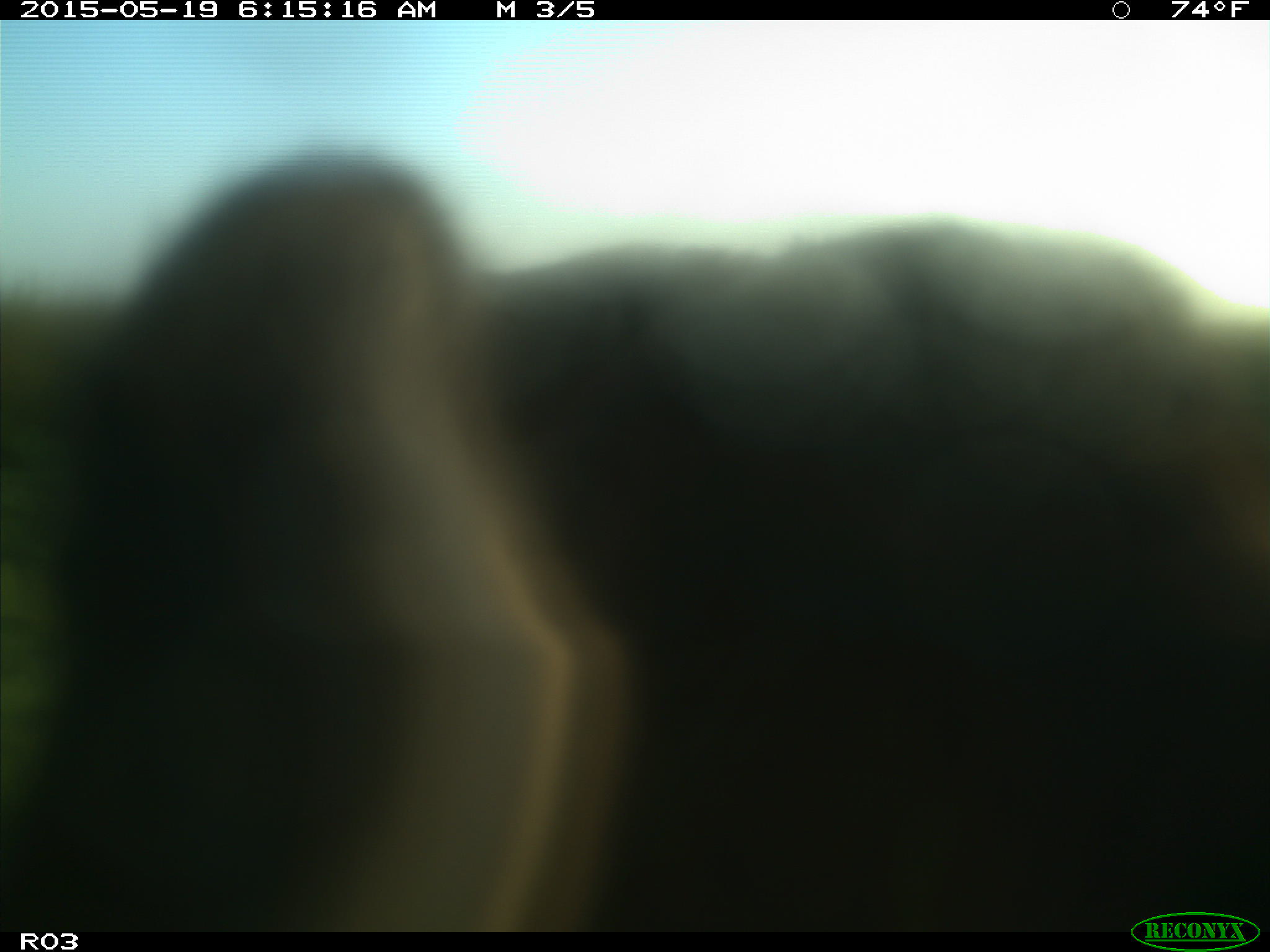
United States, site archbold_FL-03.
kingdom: Animalia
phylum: Chordata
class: Mammalia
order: Artiodactyla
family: Bovidae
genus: Bos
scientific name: Bos taurus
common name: domestic cow